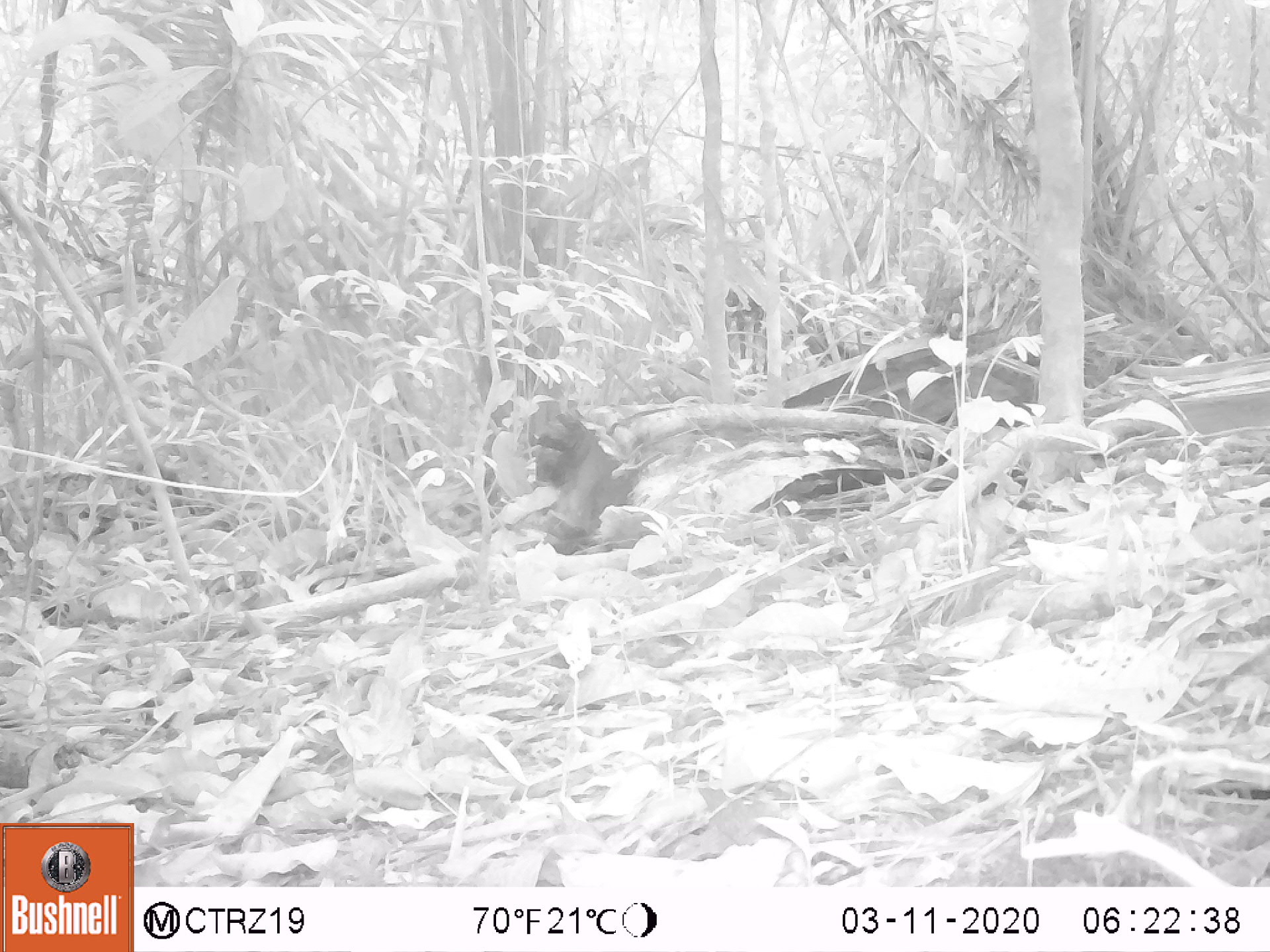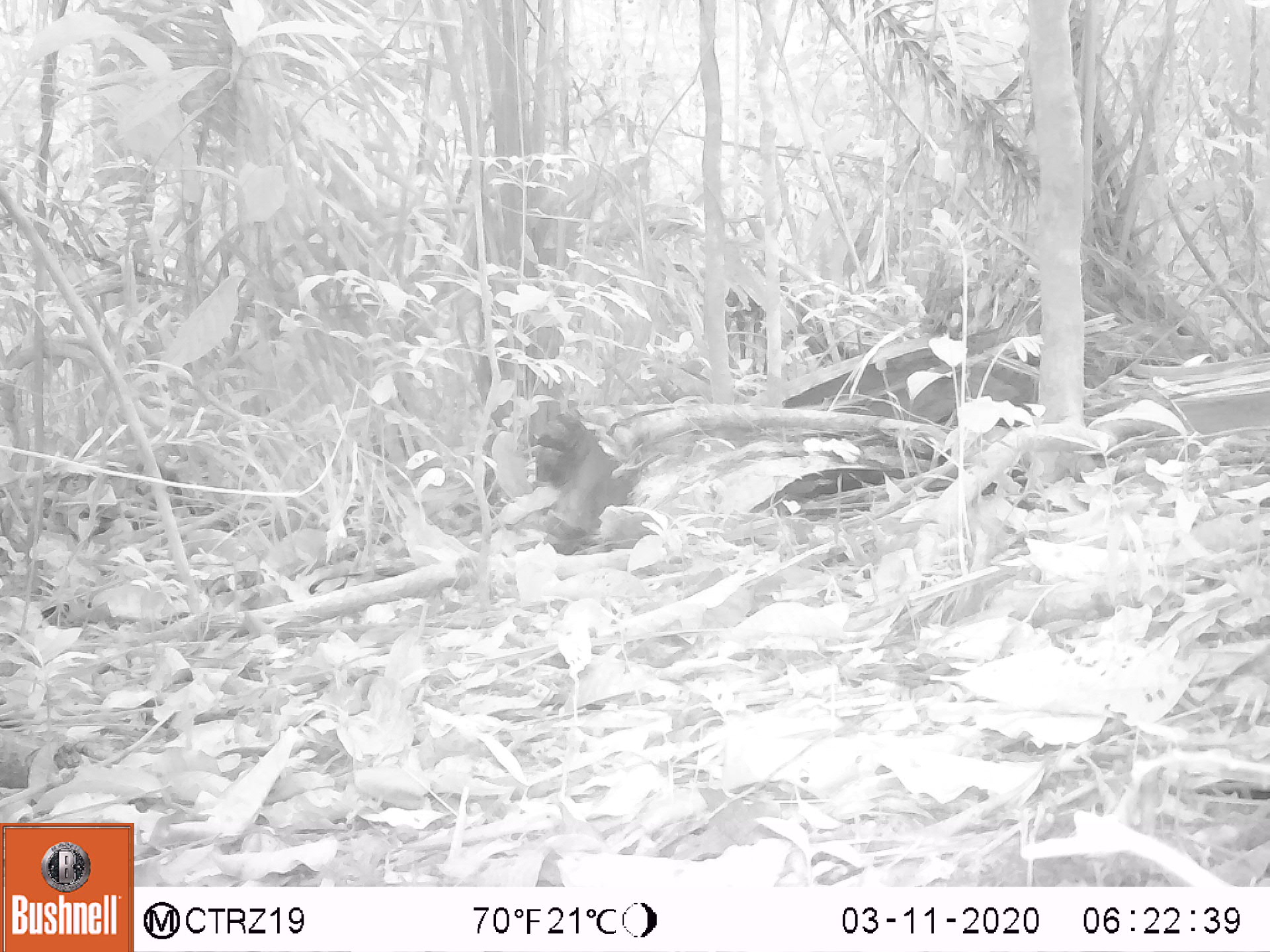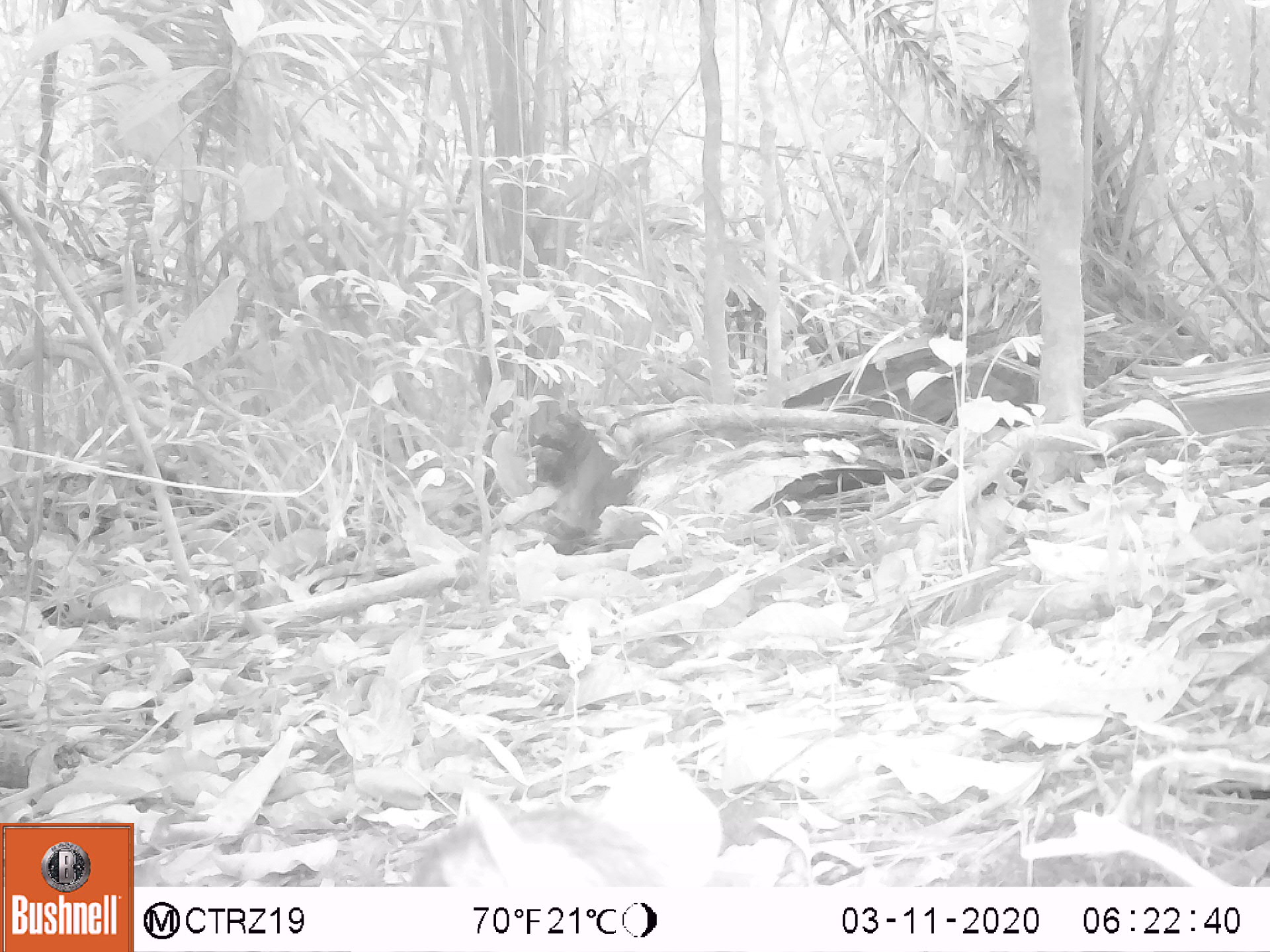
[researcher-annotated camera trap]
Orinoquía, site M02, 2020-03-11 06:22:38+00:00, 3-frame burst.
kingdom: Animalia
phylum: Chordata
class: Mammalia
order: Rodentia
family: Dasyproctidae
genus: Dasyprocta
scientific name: Dasyprocta fuliginosa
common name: black agouti